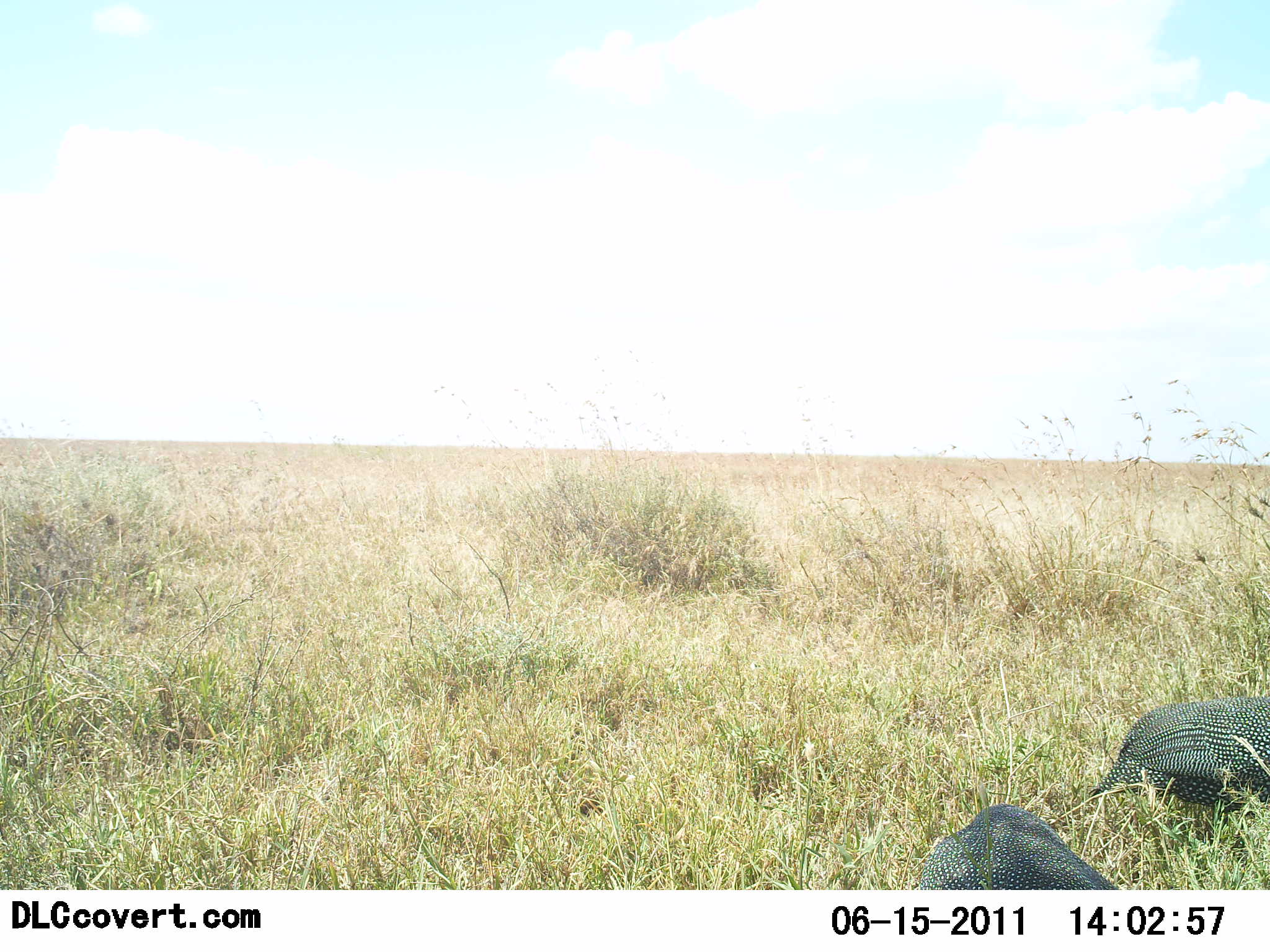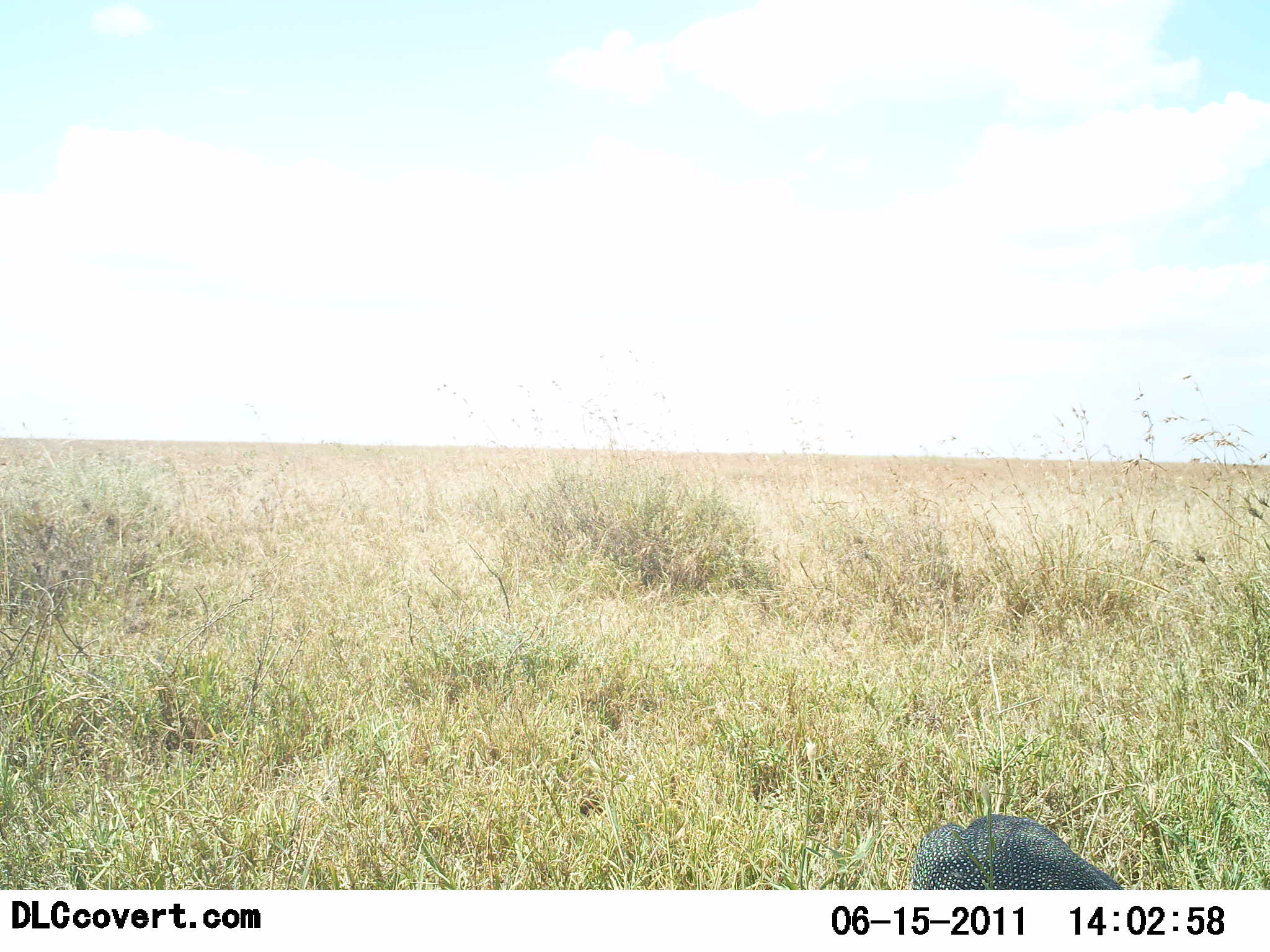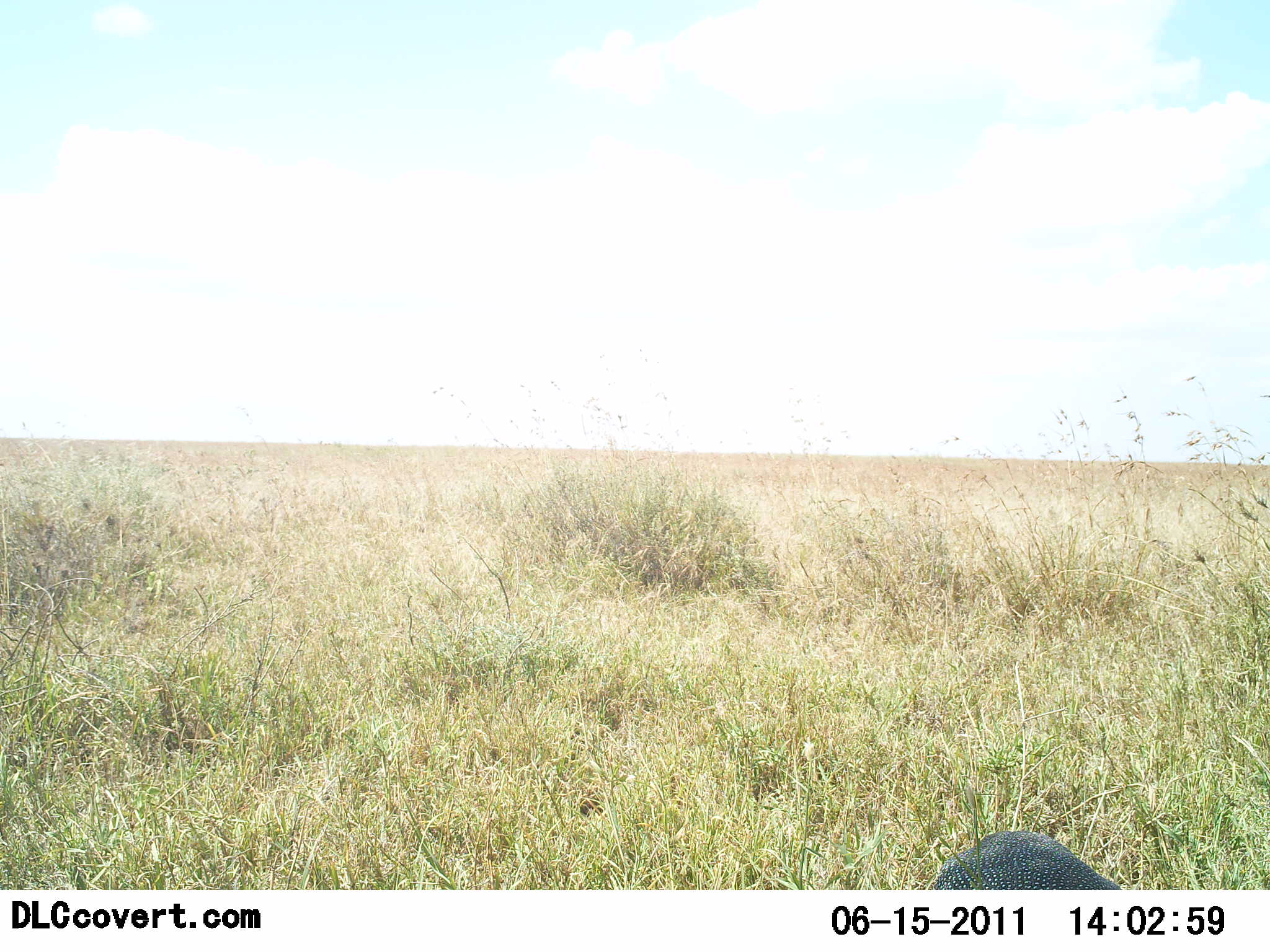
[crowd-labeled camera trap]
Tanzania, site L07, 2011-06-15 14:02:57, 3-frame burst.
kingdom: Animalia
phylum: Chordata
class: Aves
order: Galliformes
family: Numididae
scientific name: Numididae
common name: guinea fowl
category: guineafowl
Guineafowl (guinea fowl) (Numididae), count 2. Behavior (volunteer vote fractions): standing 15%, resting 0%, moving 38%, interacting 0%. Young present (vote fraction): 0%. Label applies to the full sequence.